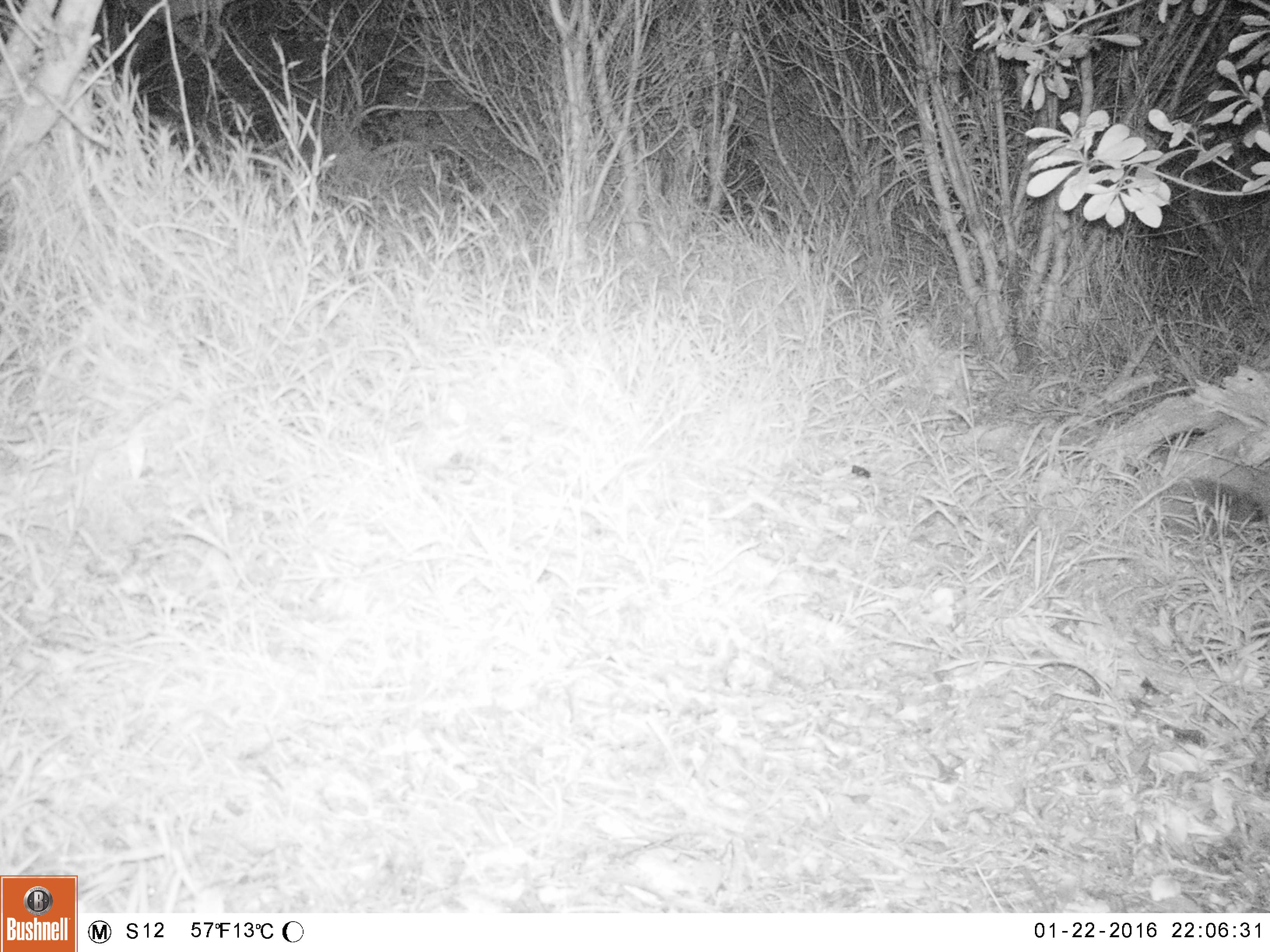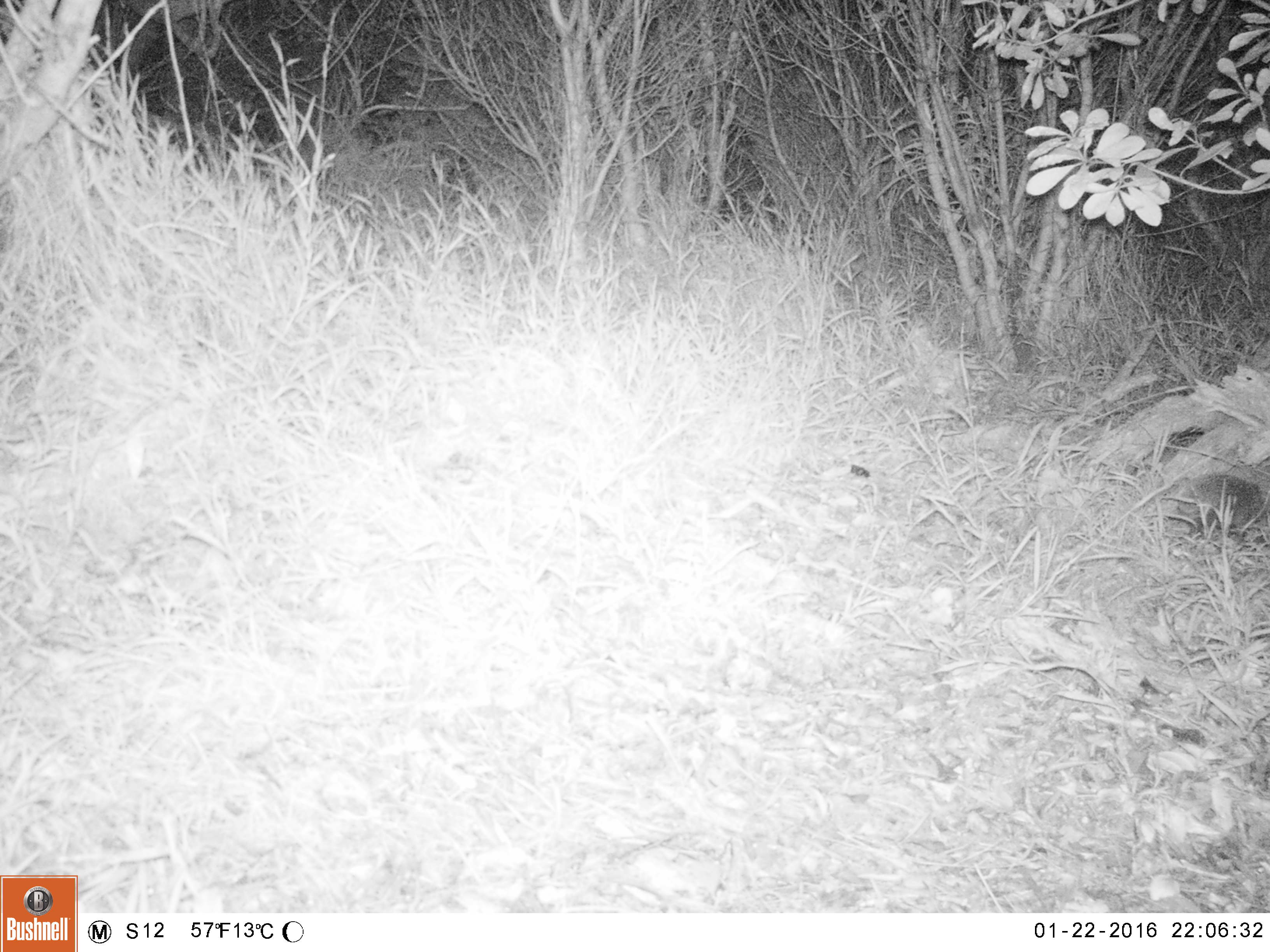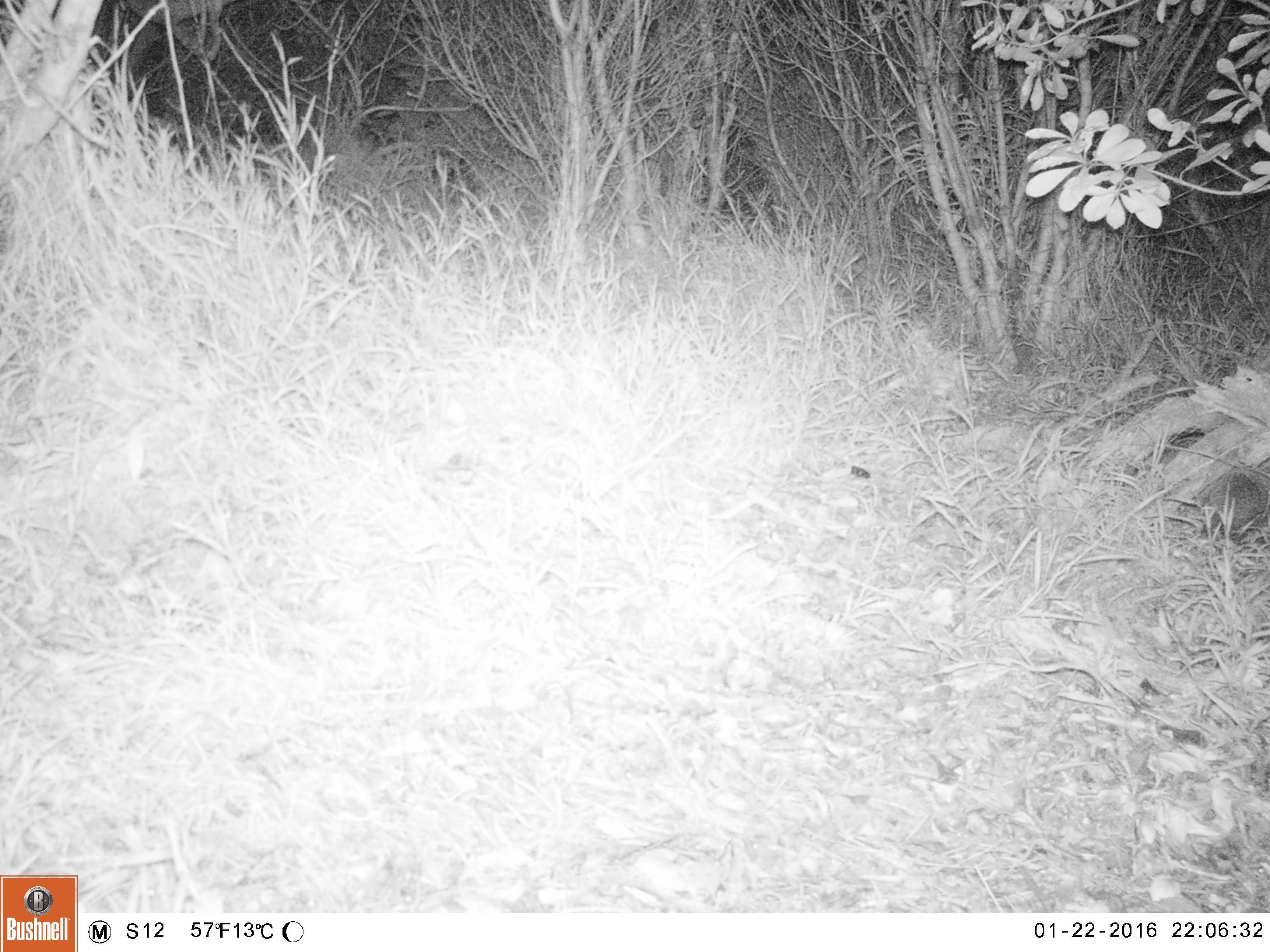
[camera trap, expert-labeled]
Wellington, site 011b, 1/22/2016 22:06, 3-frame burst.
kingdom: Animalia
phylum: Chordata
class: Mammalia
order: Eulipotyphla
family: Erinaceidae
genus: Erinaceus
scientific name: Erinaceus europaeus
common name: hedgehog